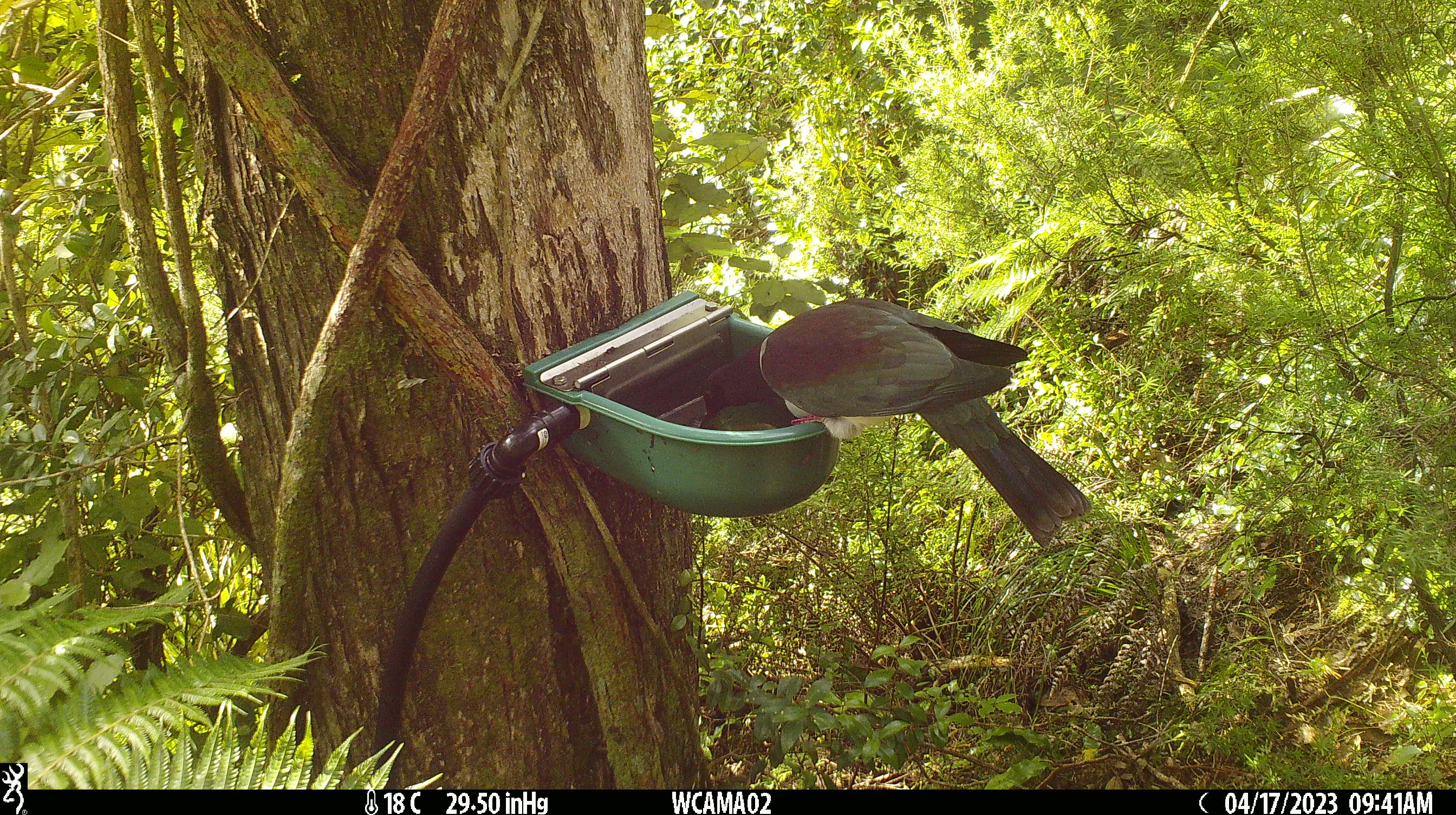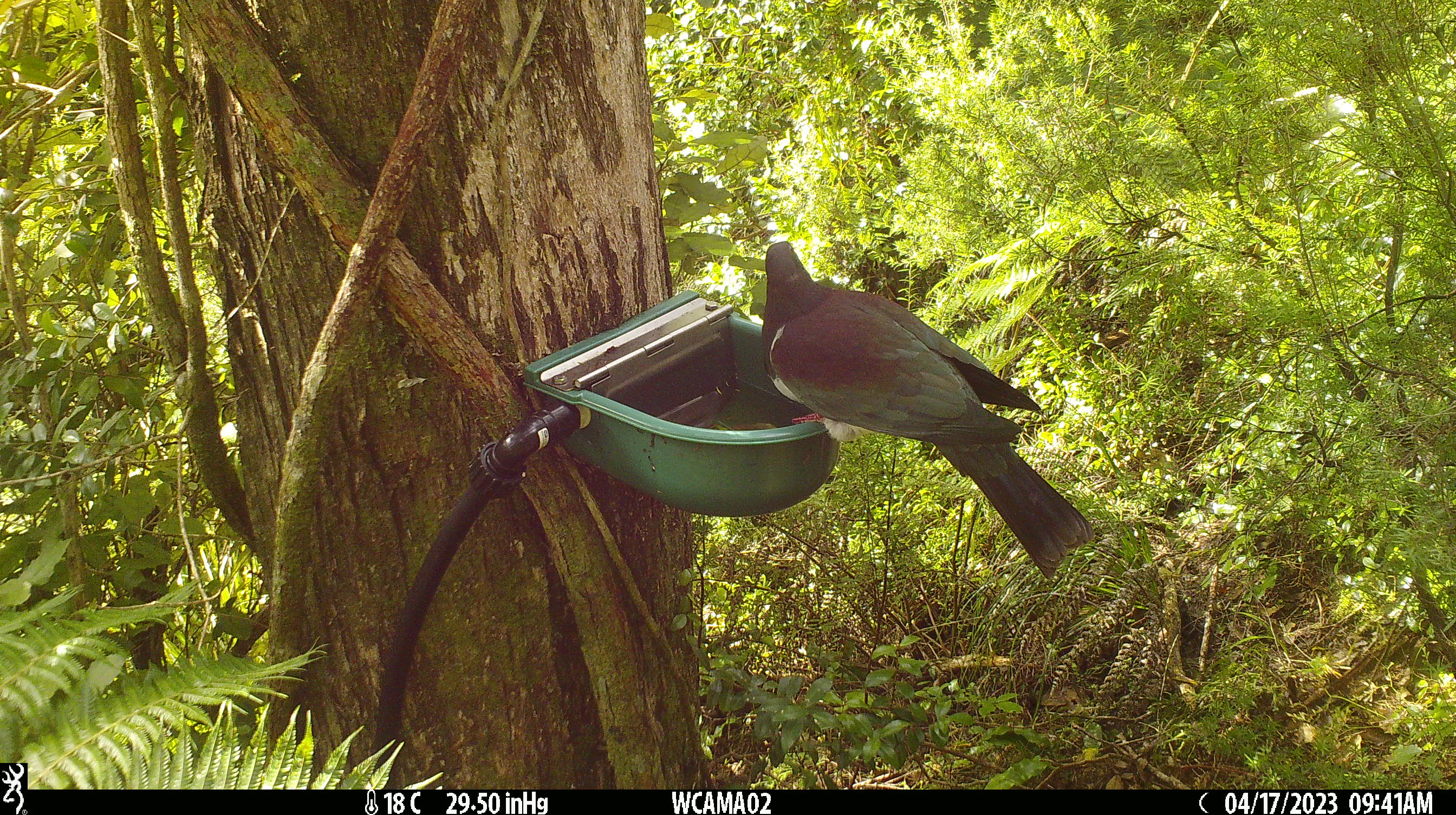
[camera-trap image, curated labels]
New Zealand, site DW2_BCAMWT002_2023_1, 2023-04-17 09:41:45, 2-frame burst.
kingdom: Animalia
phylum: Chordata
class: Aves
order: Columbiformes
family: Columbidae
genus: Hemiphaga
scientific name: Hemiphaga novaeseelandiae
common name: new zealand pigeon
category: kereru